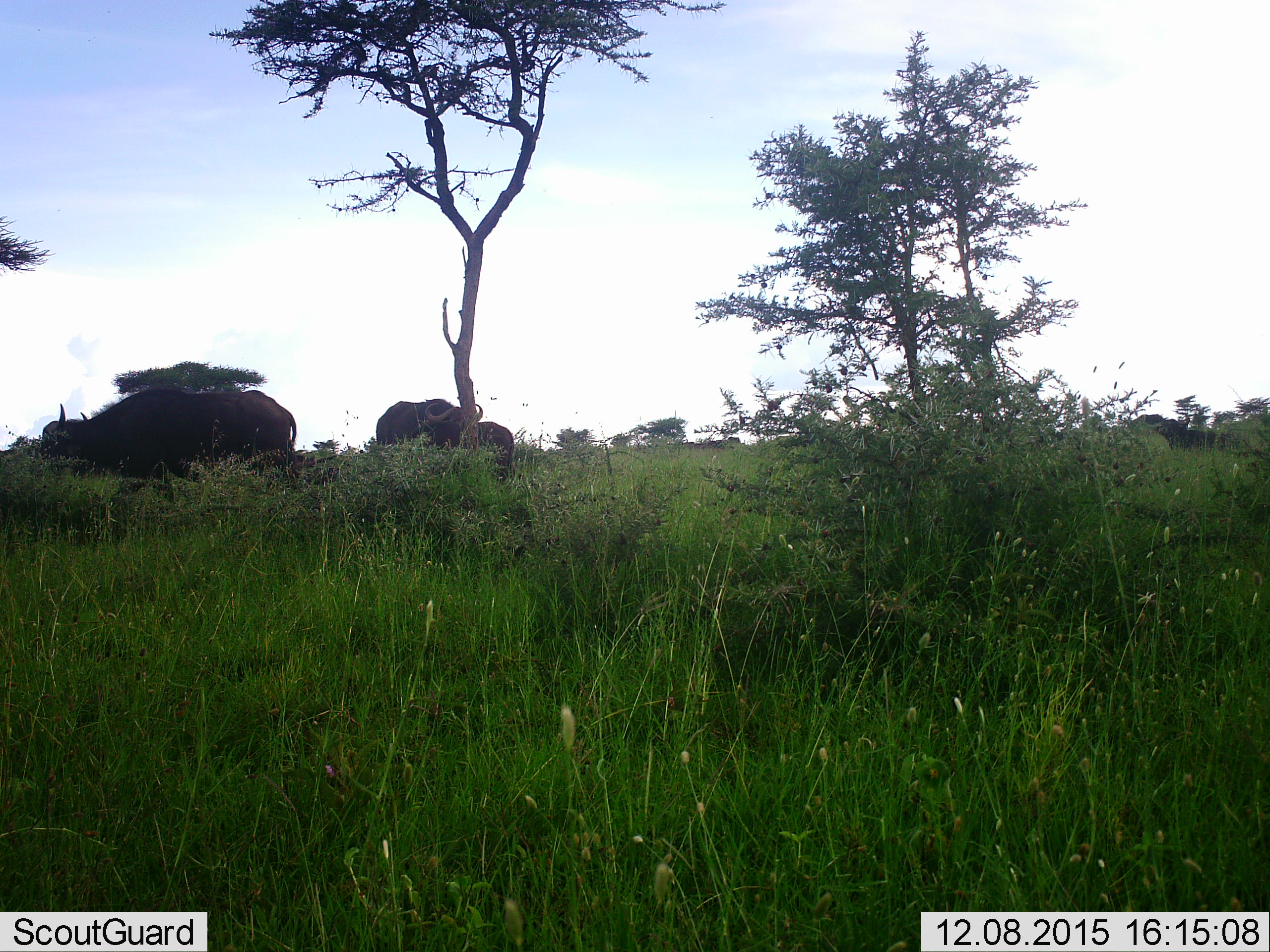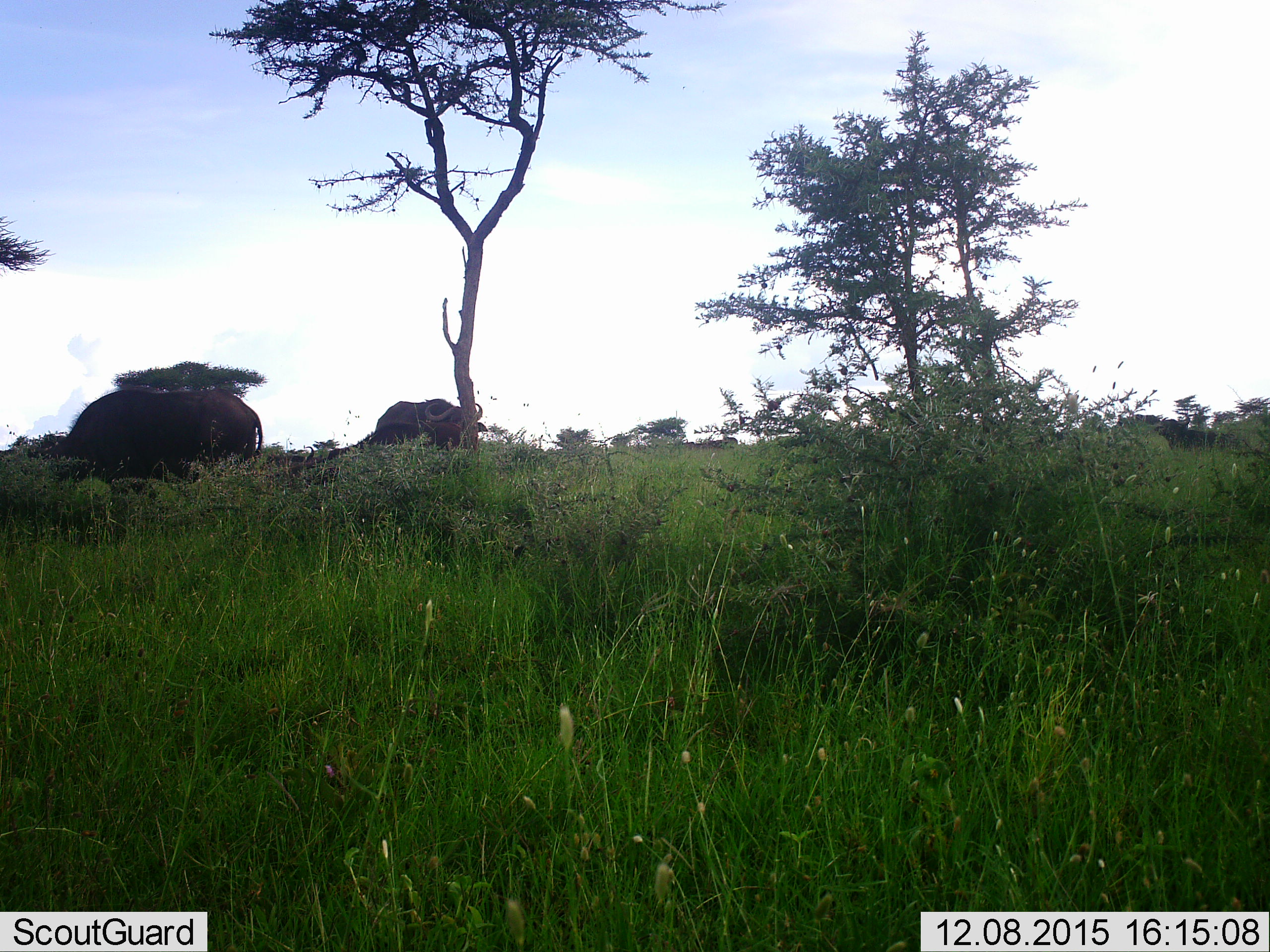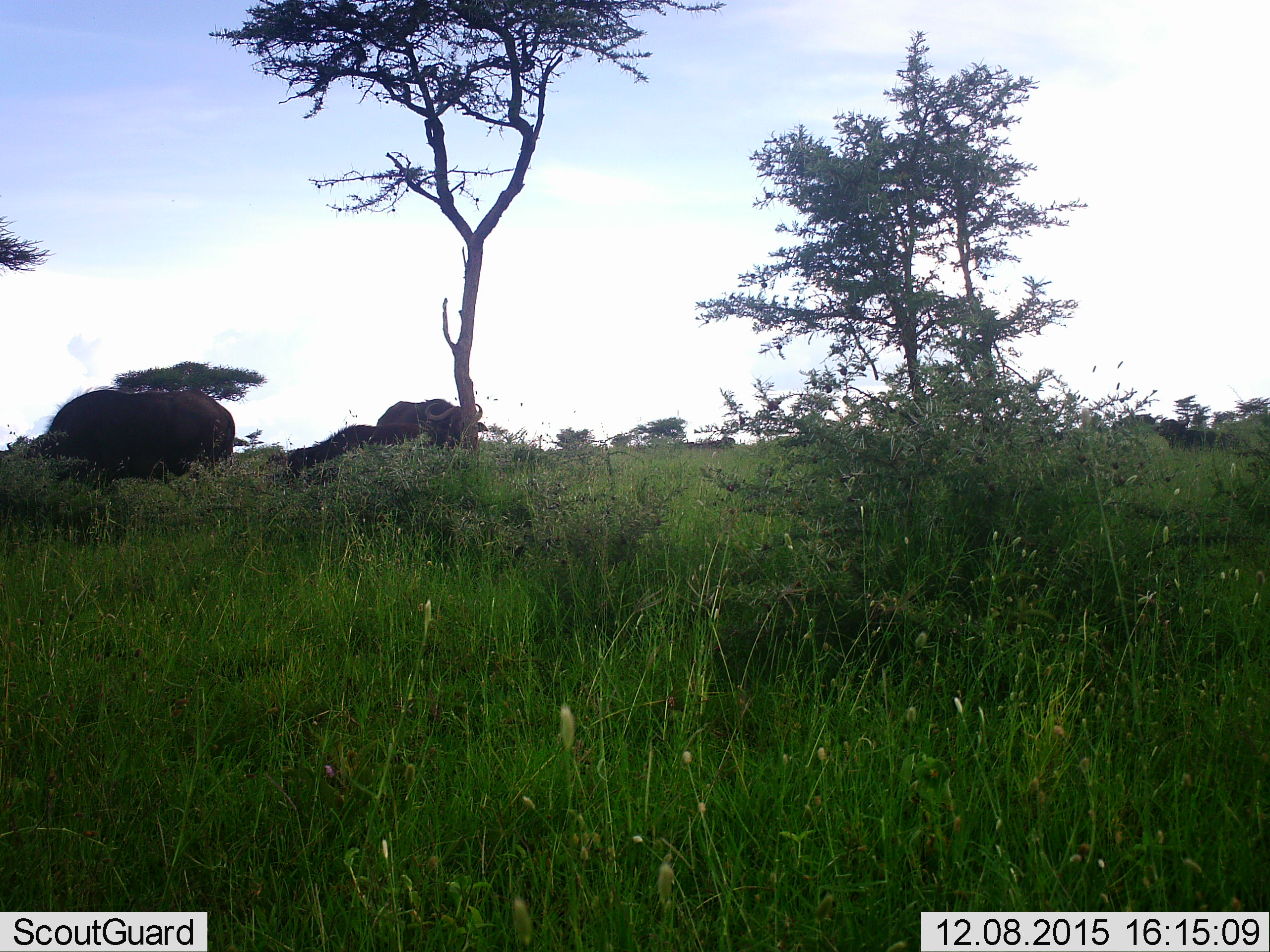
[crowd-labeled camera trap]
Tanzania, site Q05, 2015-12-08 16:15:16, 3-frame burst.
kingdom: Animalia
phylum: Chordata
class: Mammalia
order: Artiodactyla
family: Bovidae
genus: Syncerus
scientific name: Syncerus caffer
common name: cape buffalo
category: buffalo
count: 6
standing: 71%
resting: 43%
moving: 57%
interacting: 0%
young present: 43%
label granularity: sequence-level